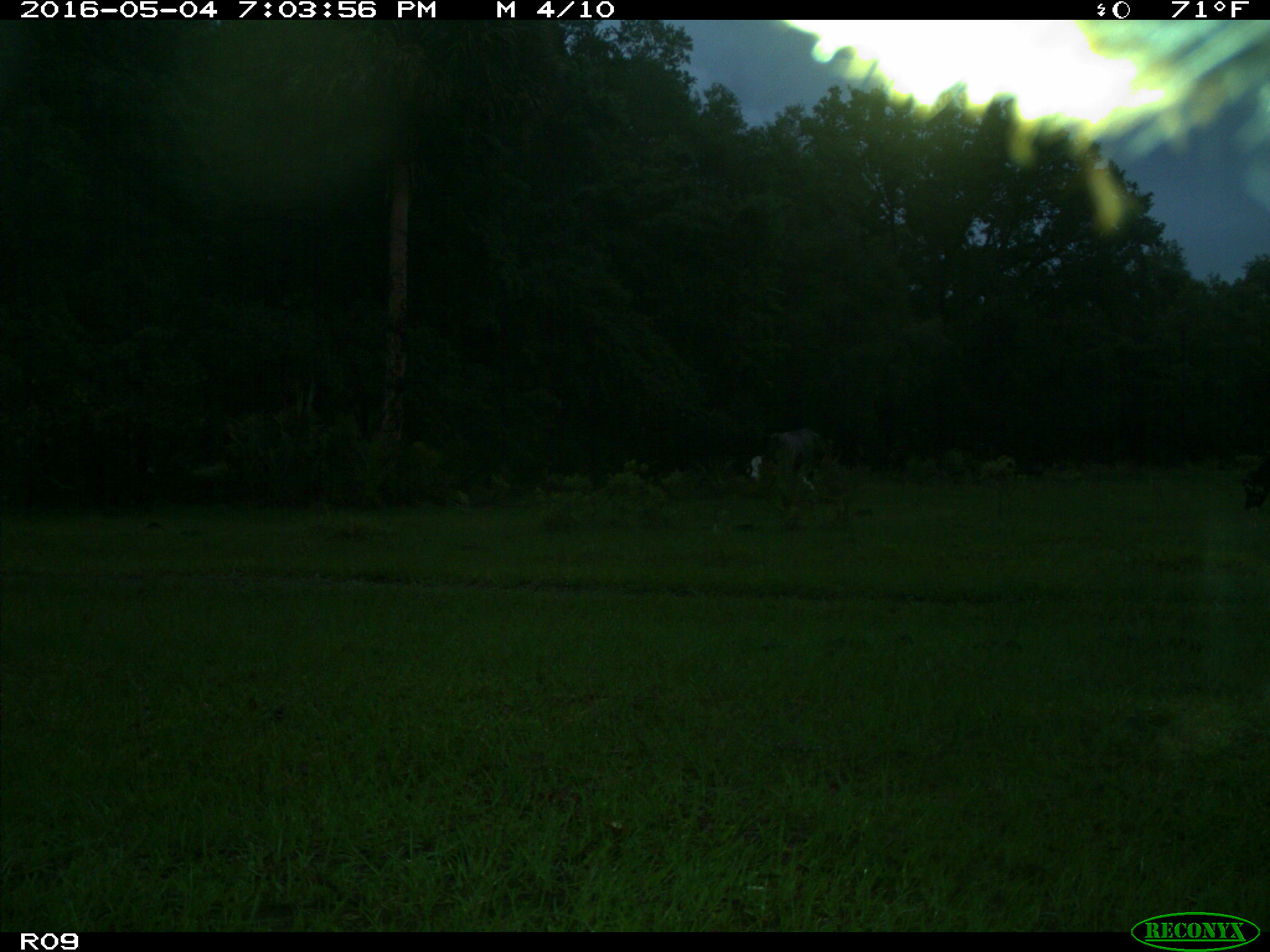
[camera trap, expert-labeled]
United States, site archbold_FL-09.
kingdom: Animalia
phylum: Chordata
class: Mammalia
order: Artiodactyla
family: Bovidae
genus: Bos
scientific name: Bos taurus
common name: domestic cow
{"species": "Bos taurus (domestic cow)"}